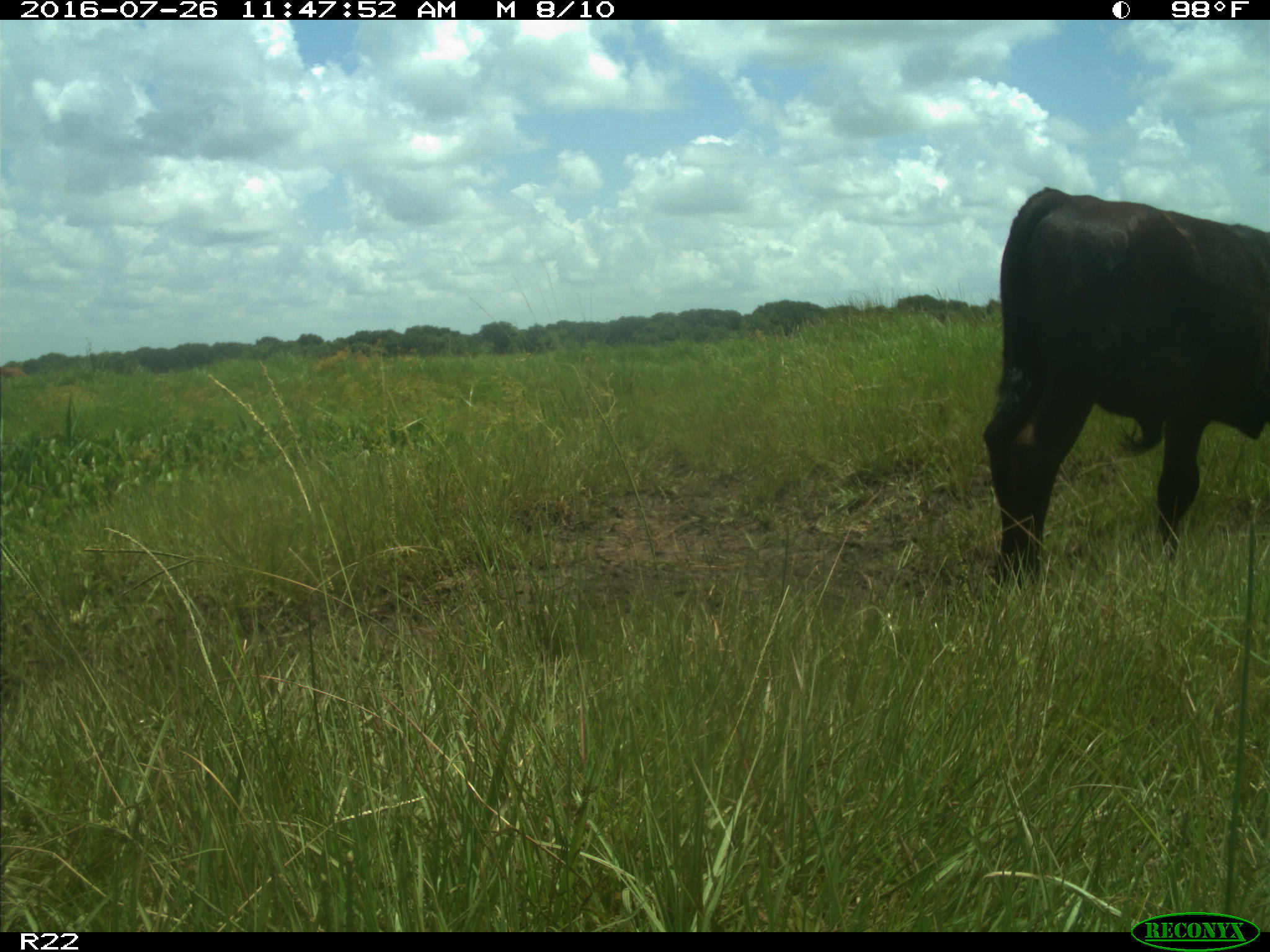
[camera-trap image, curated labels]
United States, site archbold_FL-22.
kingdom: Animalia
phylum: Chordata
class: Mammalia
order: Artiodactyla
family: Bovidae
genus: Bos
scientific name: Bos taurus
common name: domestic cow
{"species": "Bos taurus (domestic cow)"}